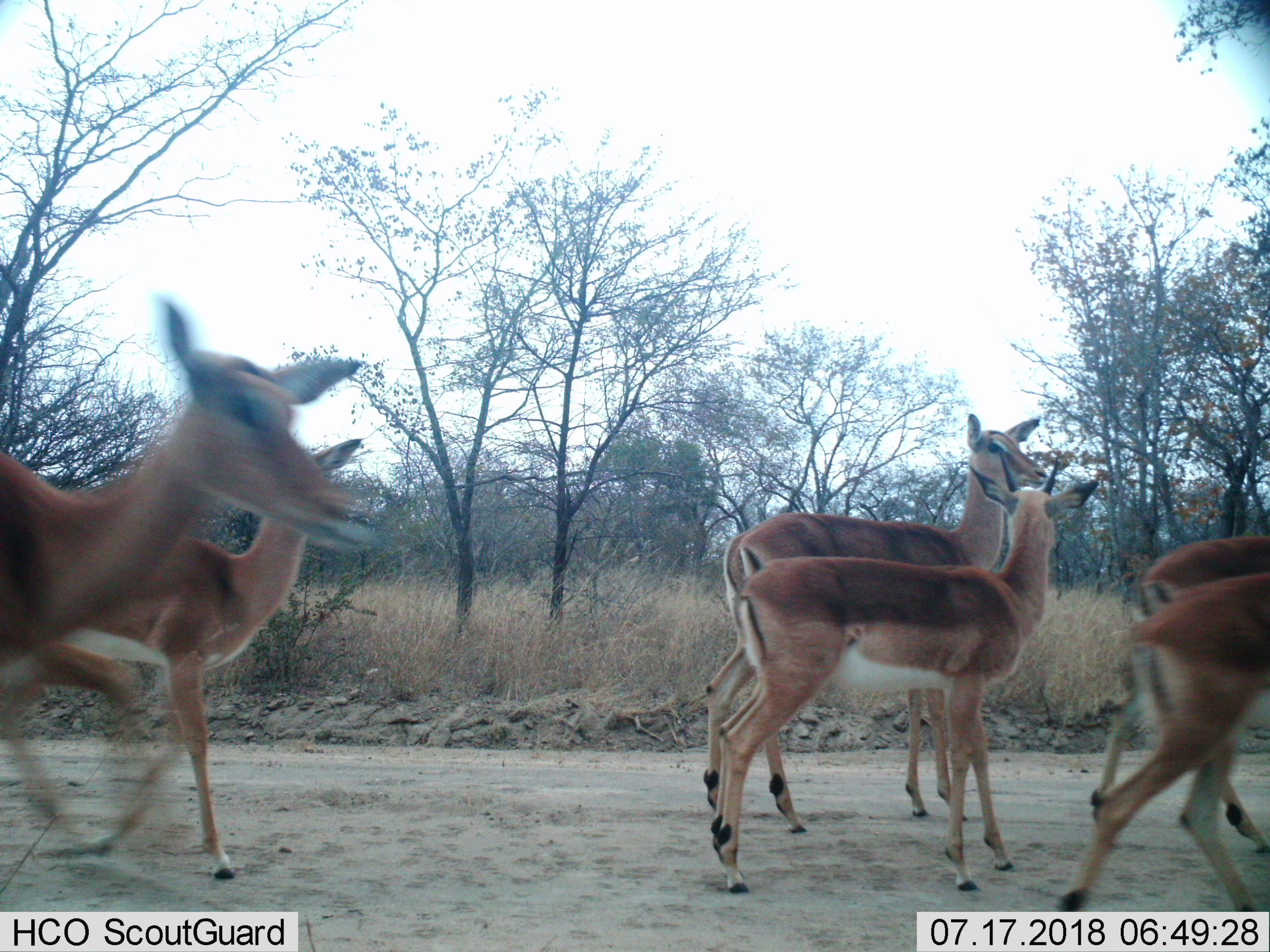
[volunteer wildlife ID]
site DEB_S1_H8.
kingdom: Animalia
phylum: Chordata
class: Mammalia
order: Artiodactyla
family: Bovidae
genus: Aepyceros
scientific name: Aepyceros melampus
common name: impala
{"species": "impala (Aepyceros melampus)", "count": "6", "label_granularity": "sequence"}